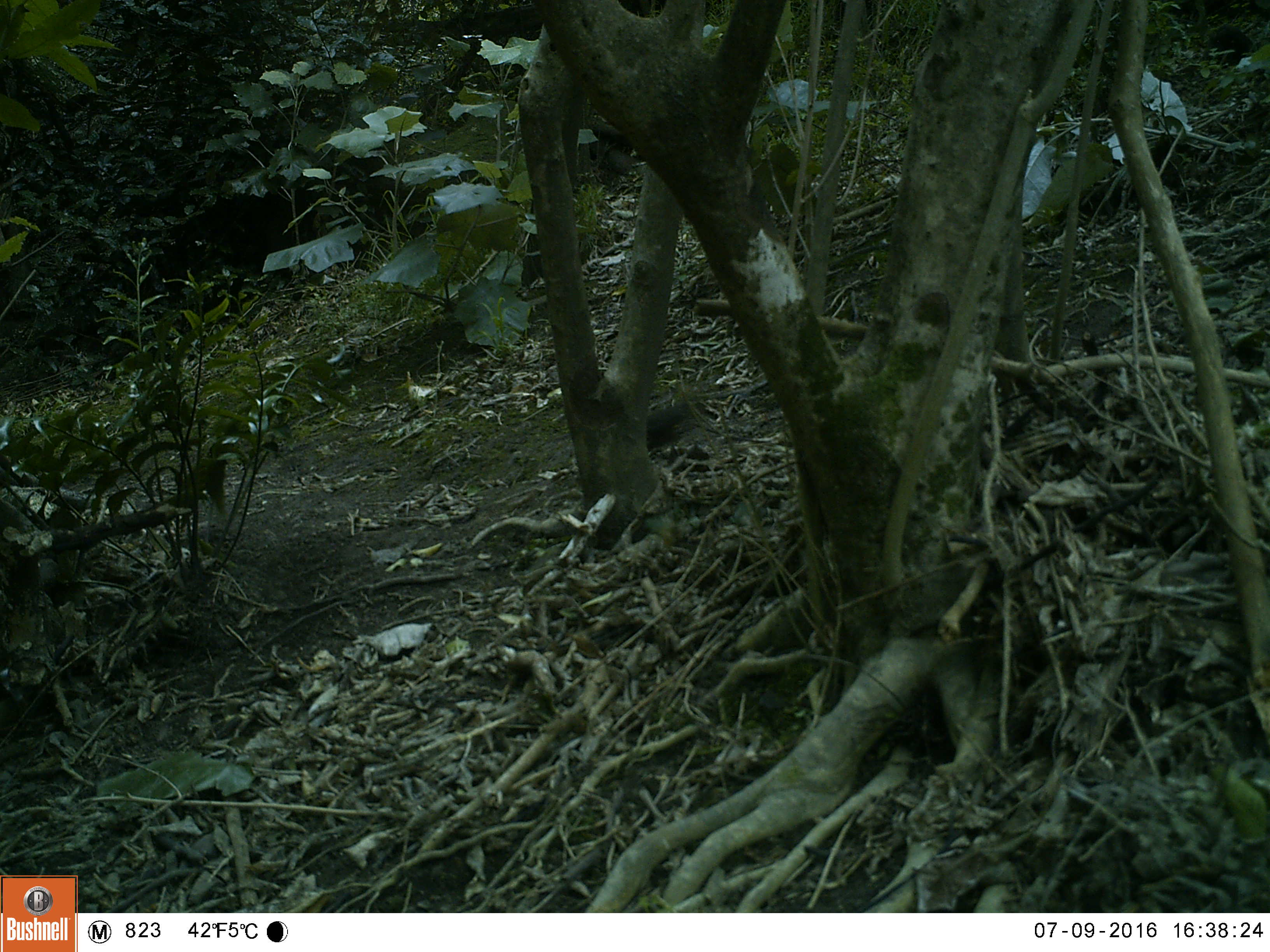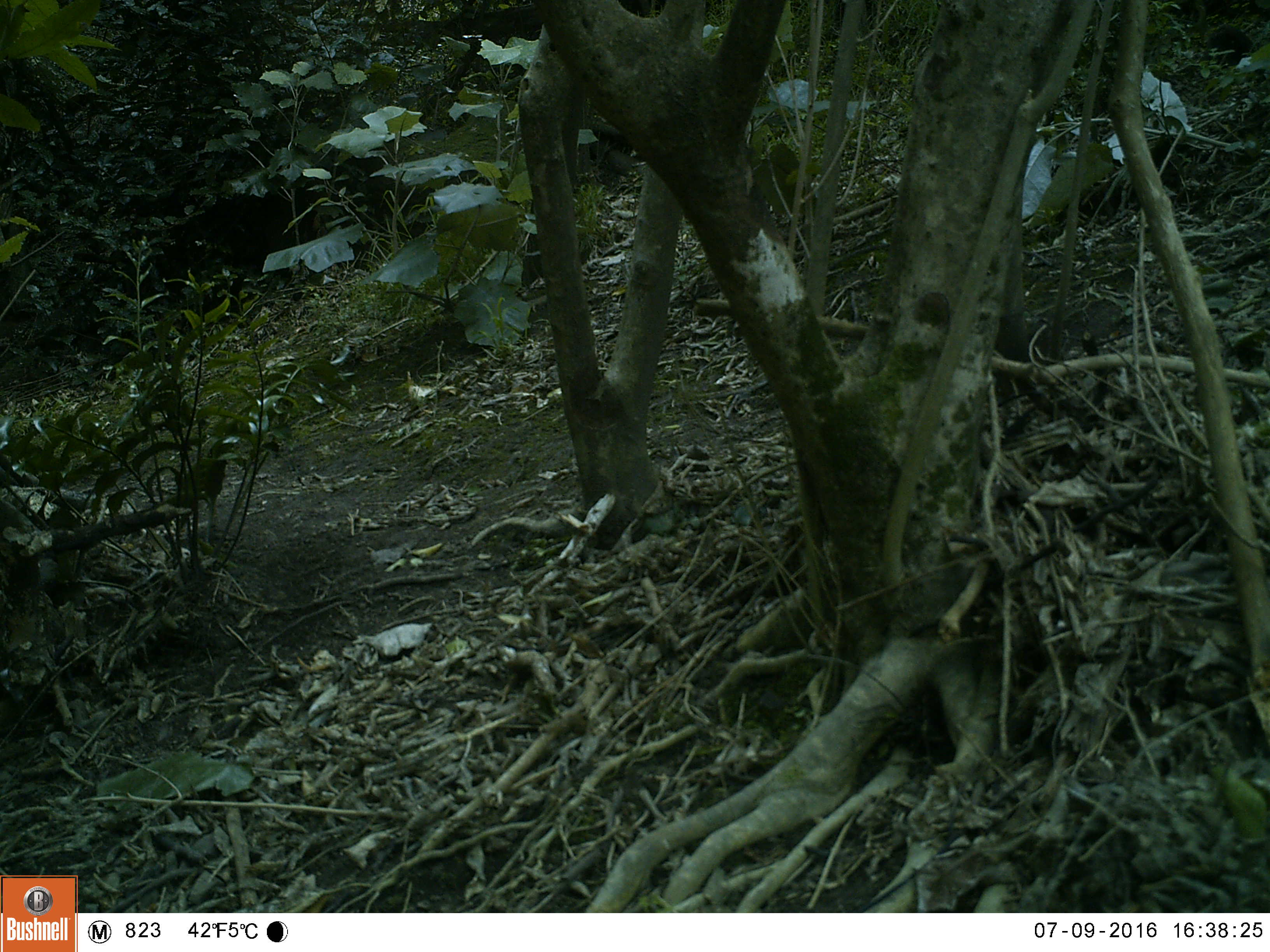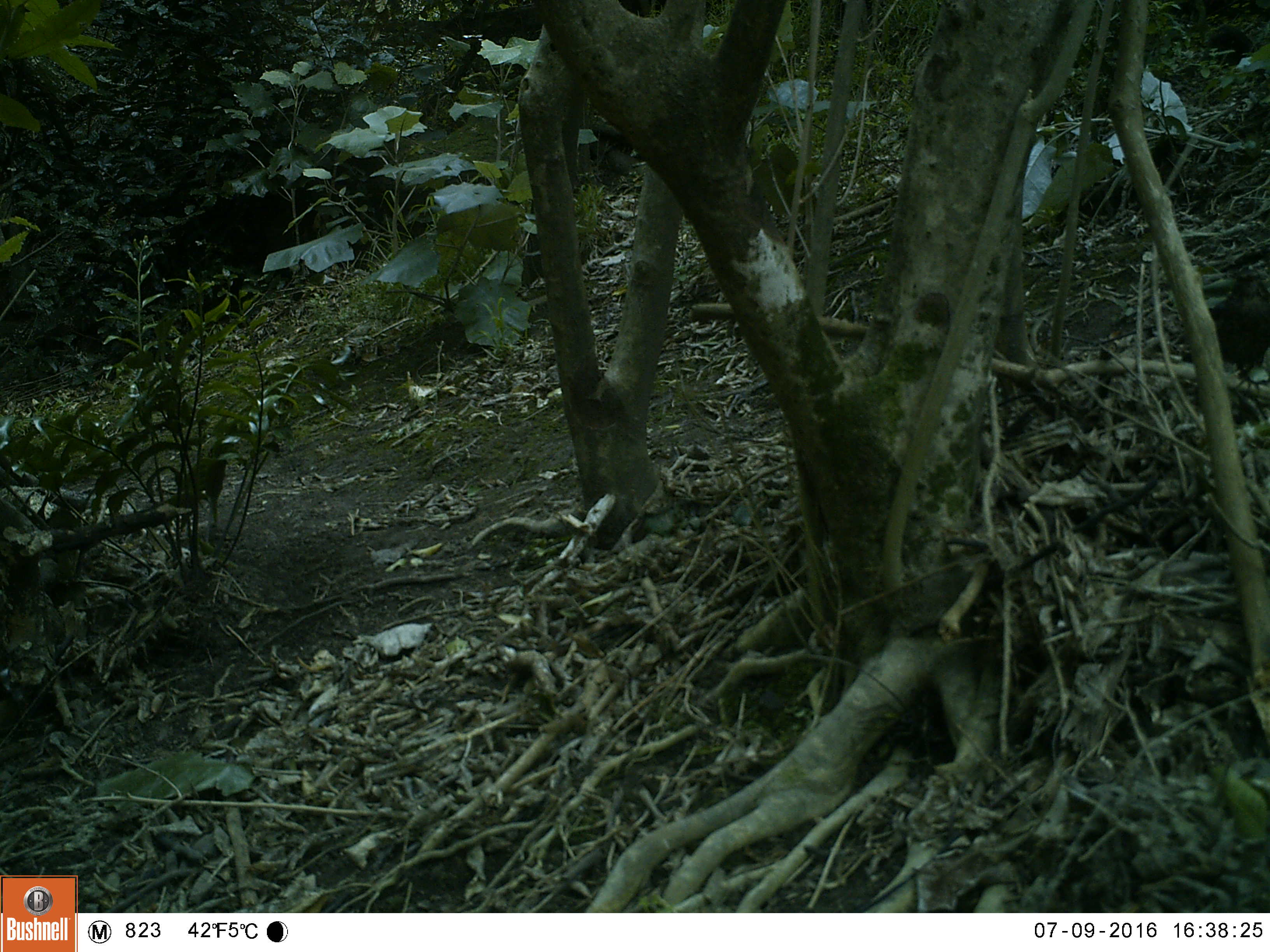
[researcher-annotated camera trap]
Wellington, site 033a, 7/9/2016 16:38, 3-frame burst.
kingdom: Animalia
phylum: Chordata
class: Aves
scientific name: Aves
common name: bird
Bird (Aves).